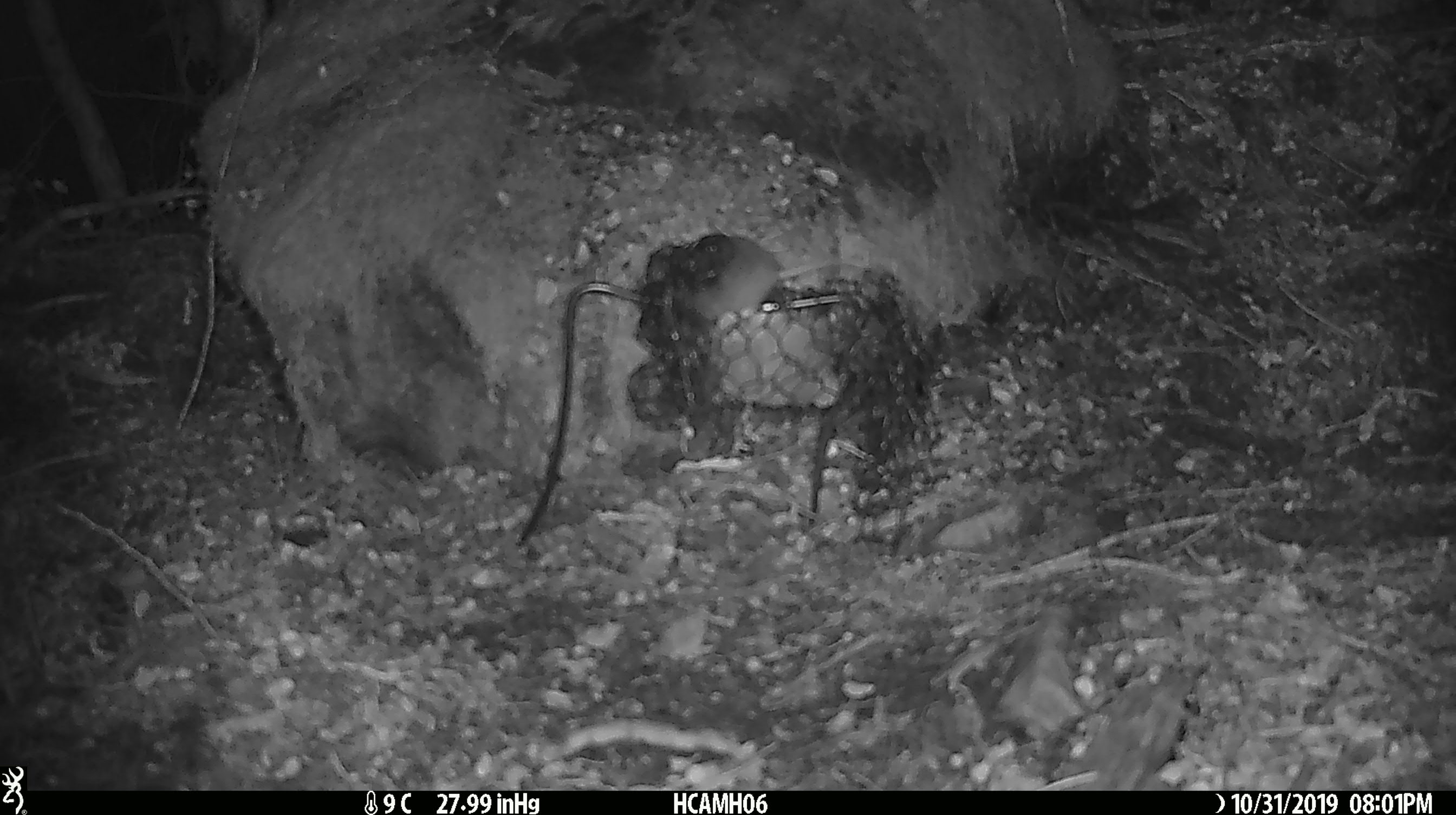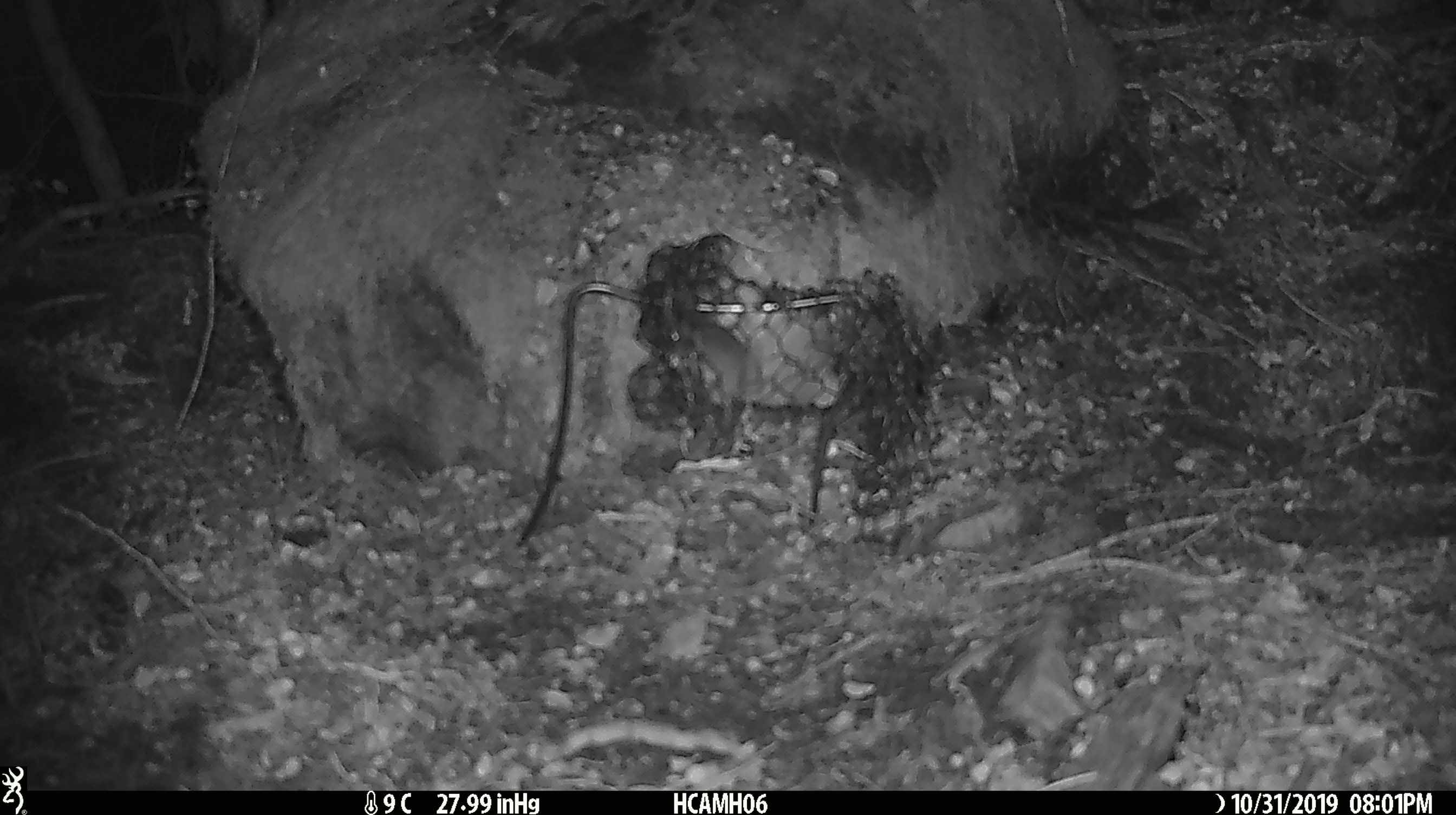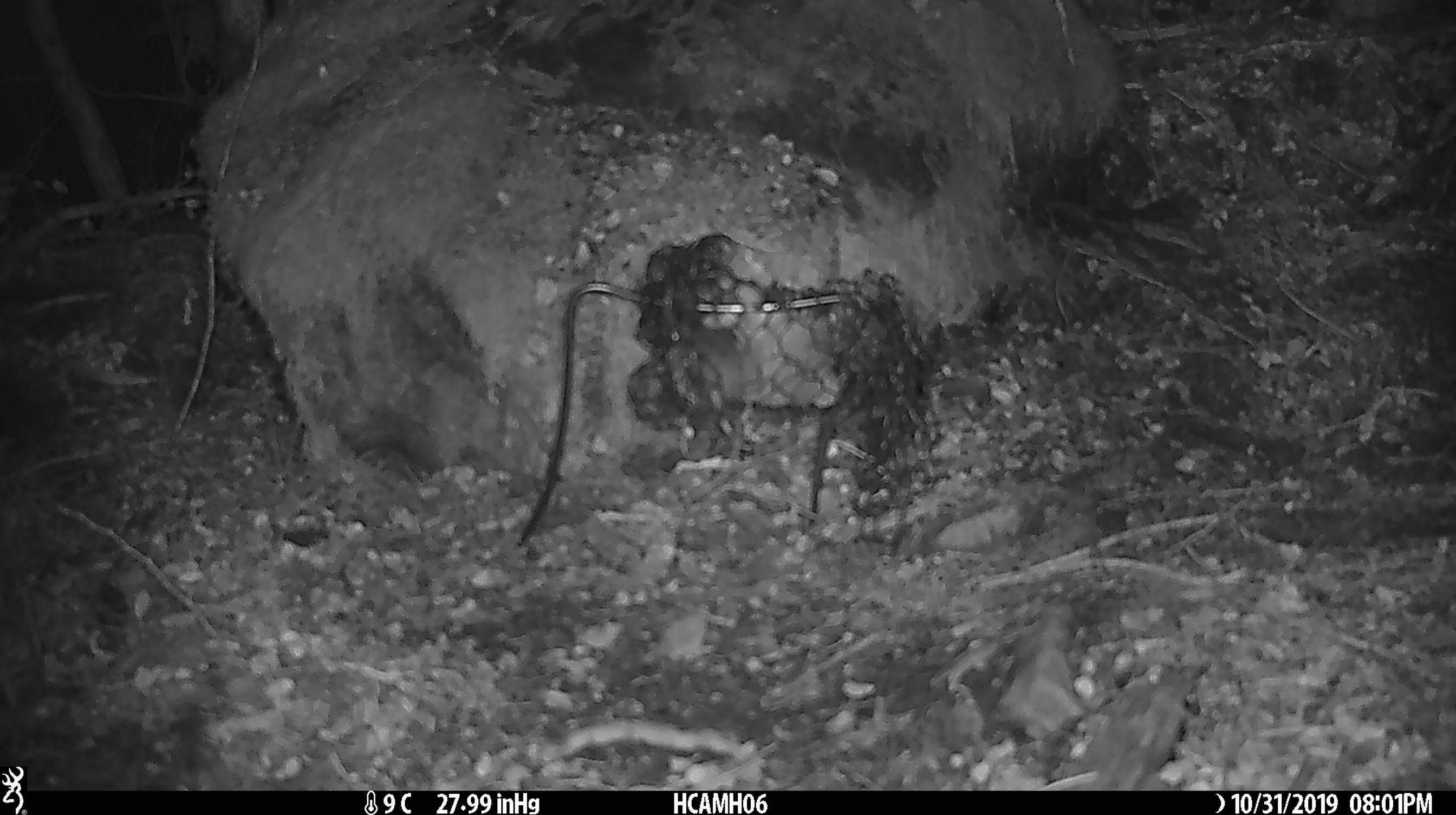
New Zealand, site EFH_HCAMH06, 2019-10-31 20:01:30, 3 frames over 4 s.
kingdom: Animalia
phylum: Chordata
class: Mammalia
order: Rodentia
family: Muridae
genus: Mus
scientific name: Mus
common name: mouse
Mouse (Mus).